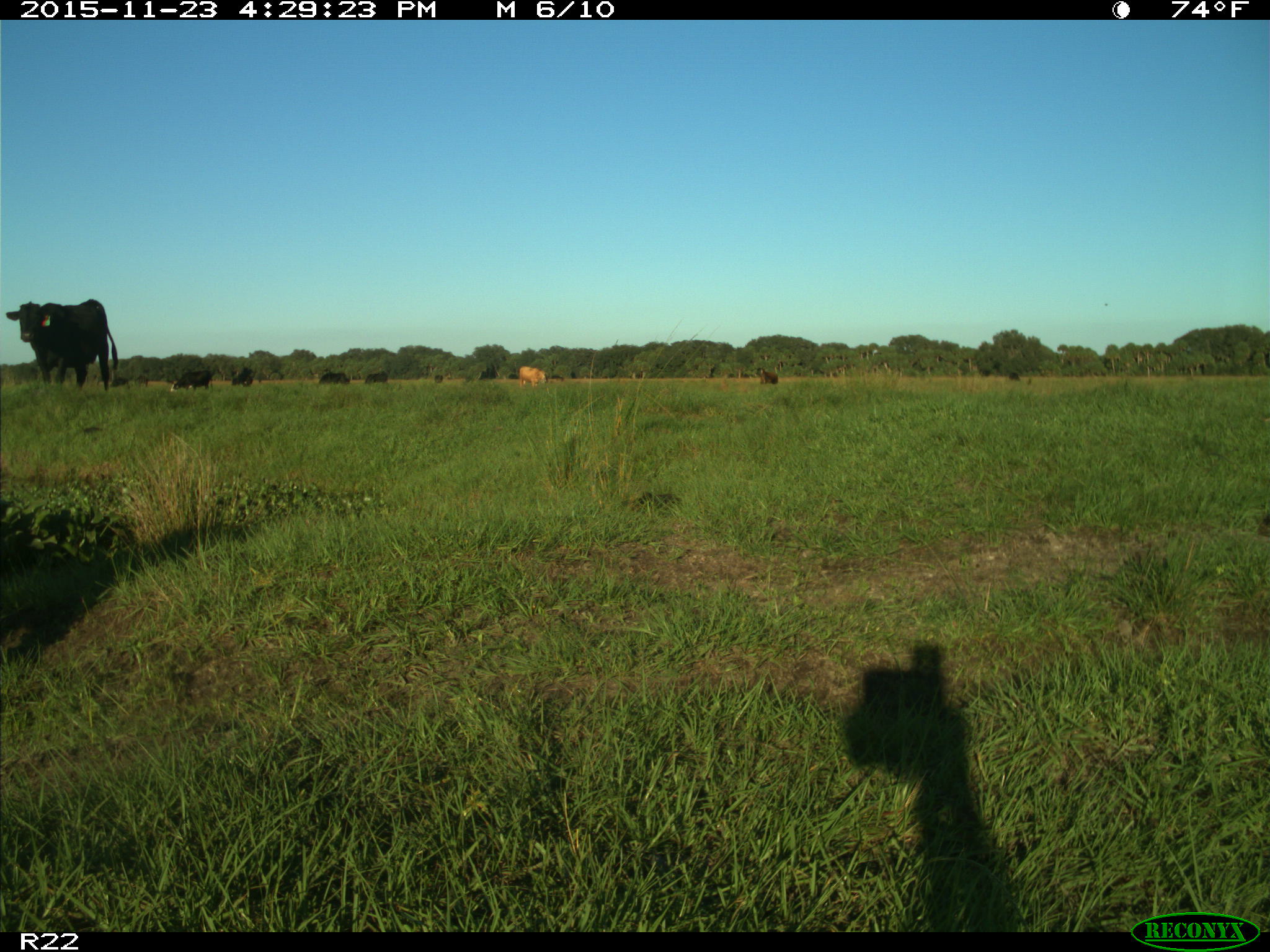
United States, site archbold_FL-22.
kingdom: Animalia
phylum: Chordata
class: Mammalia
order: Artiodactyla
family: Bovidae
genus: Bos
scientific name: Bos taurus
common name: domestic cow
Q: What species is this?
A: Bos taurus (domestic cow).